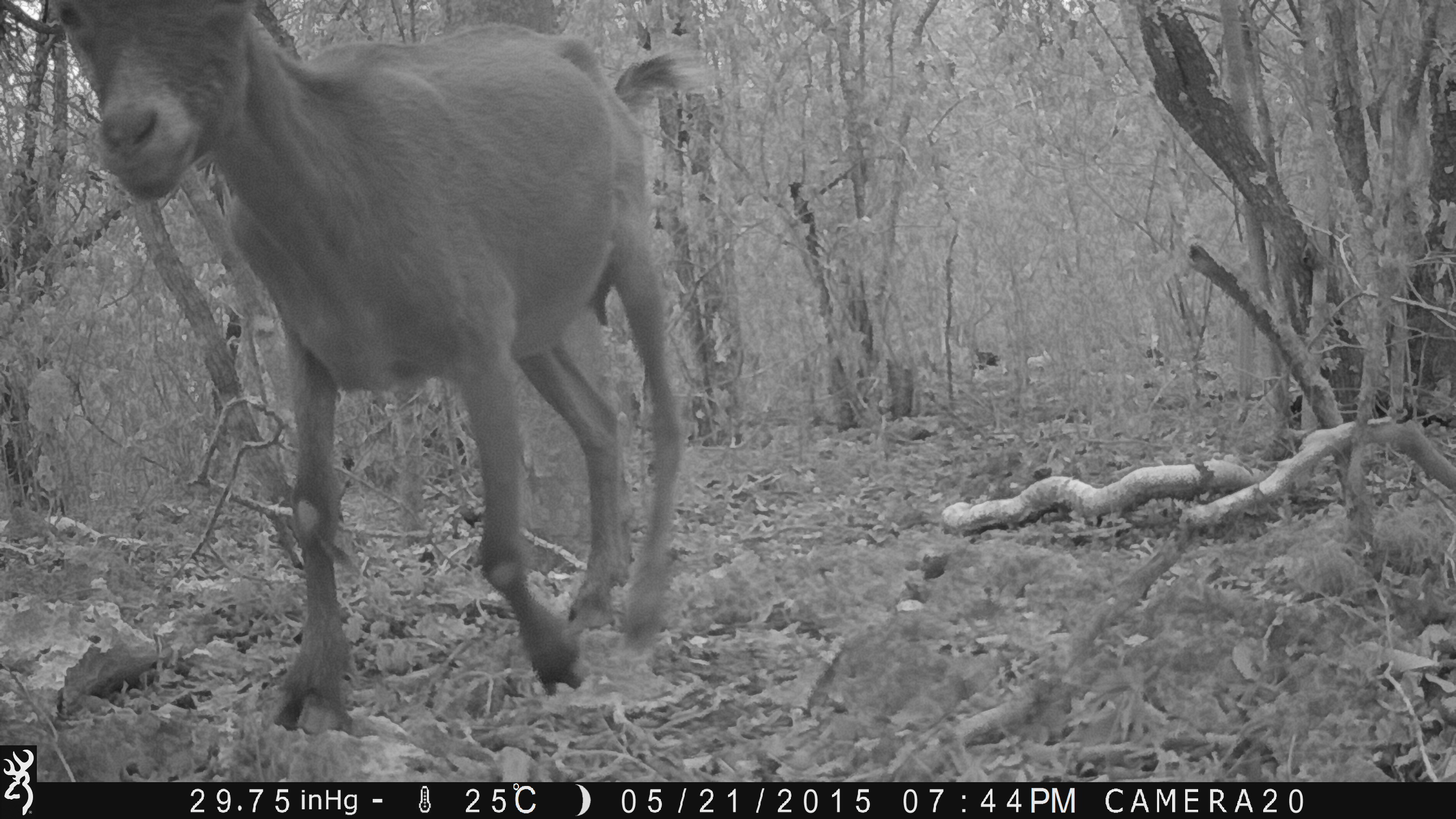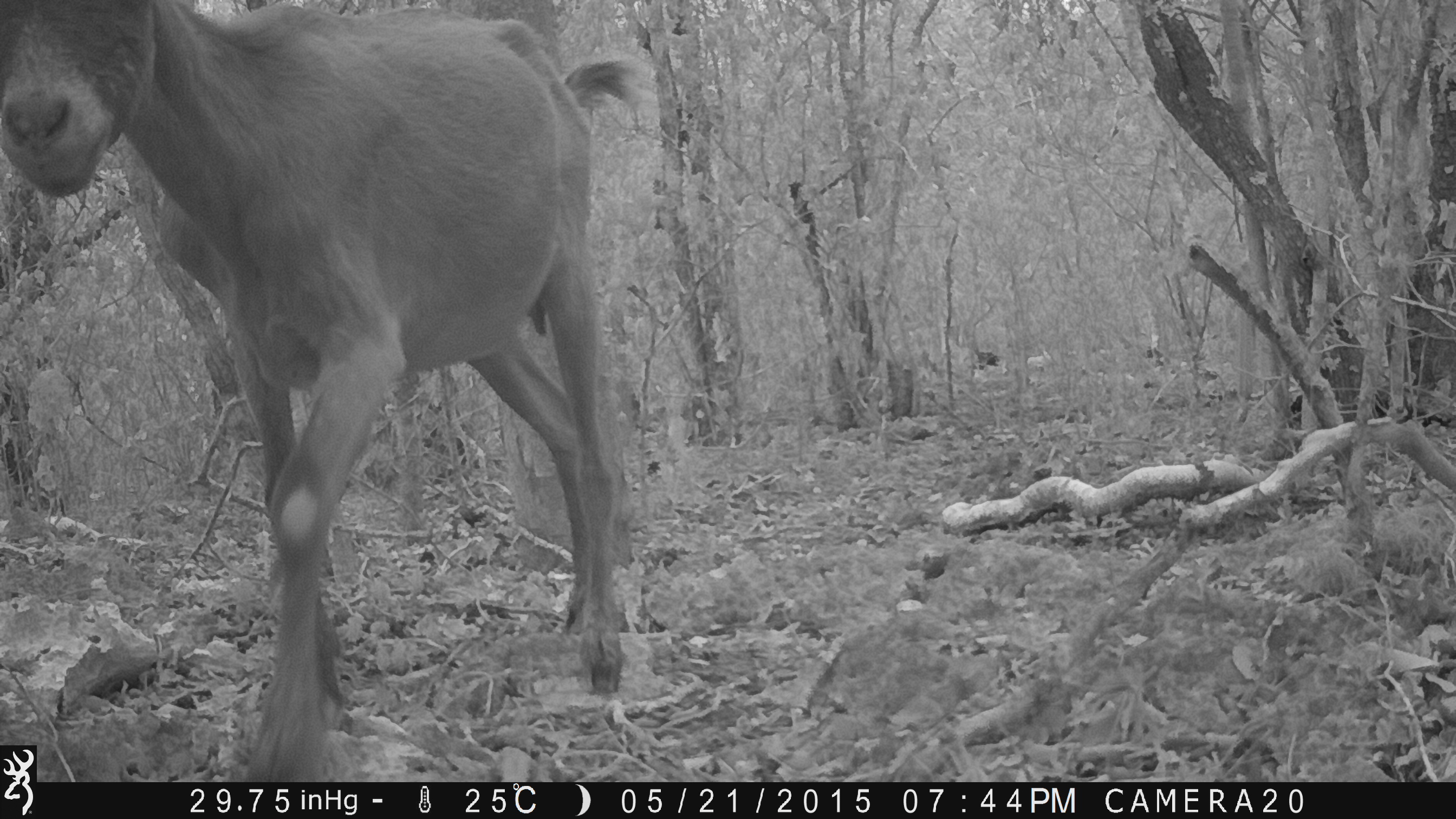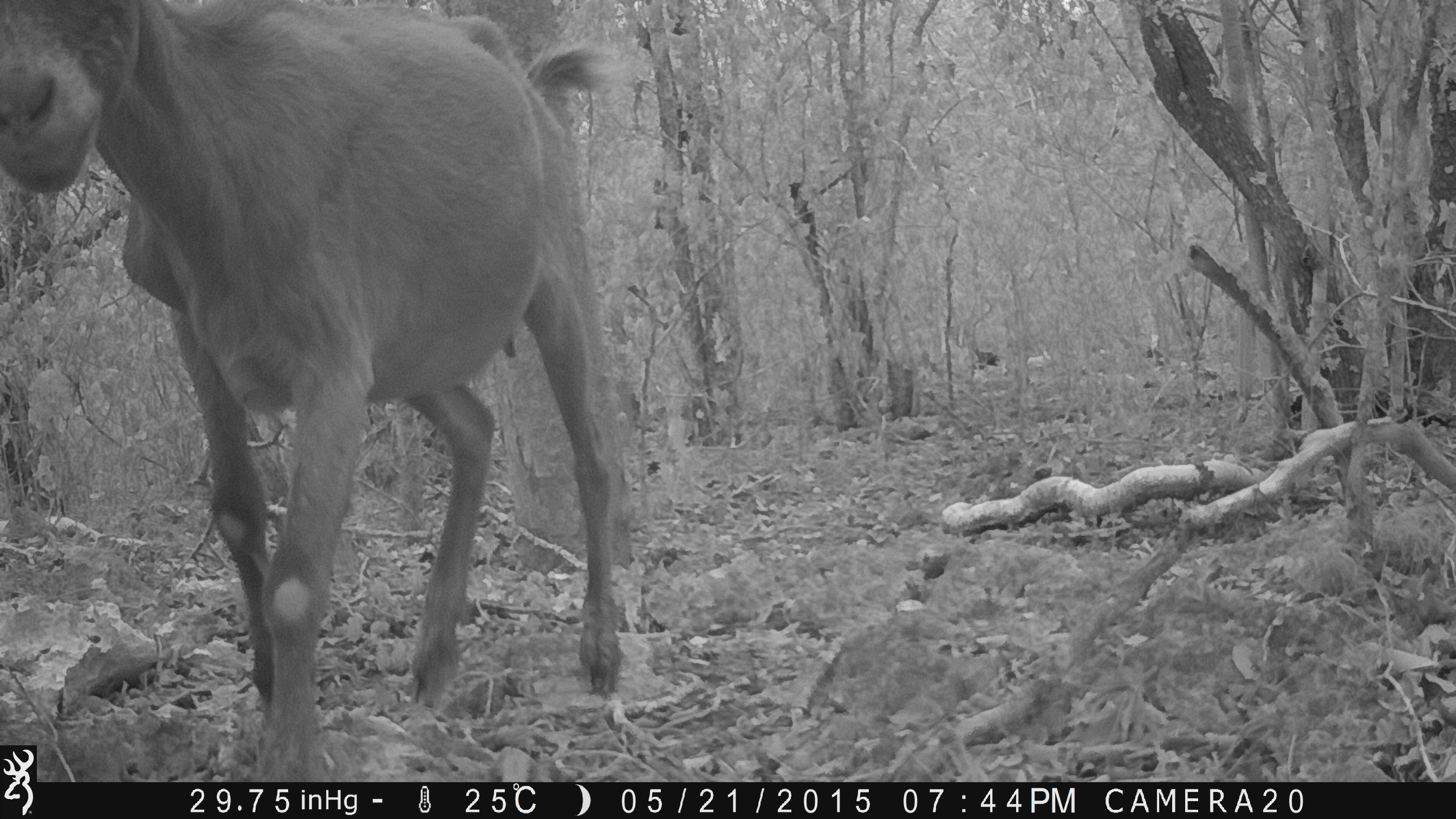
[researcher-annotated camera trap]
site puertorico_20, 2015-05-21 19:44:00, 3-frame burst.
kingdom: Animalia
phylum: Chordata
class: Mammalia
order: Artiodactyla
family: Bovidae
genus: Capra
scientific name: Capra hircus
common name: goat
Goat (Capra hircus).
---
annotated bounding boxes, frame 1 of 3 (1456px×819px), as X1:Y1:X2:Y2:
goat: 37:5:704:735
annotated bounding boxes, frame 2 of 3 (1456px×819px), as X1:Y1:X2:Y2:
goat: 0:1:655:775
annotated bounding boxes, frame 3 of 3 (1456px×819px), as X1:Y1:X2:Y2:
goat: 0:8:636:771